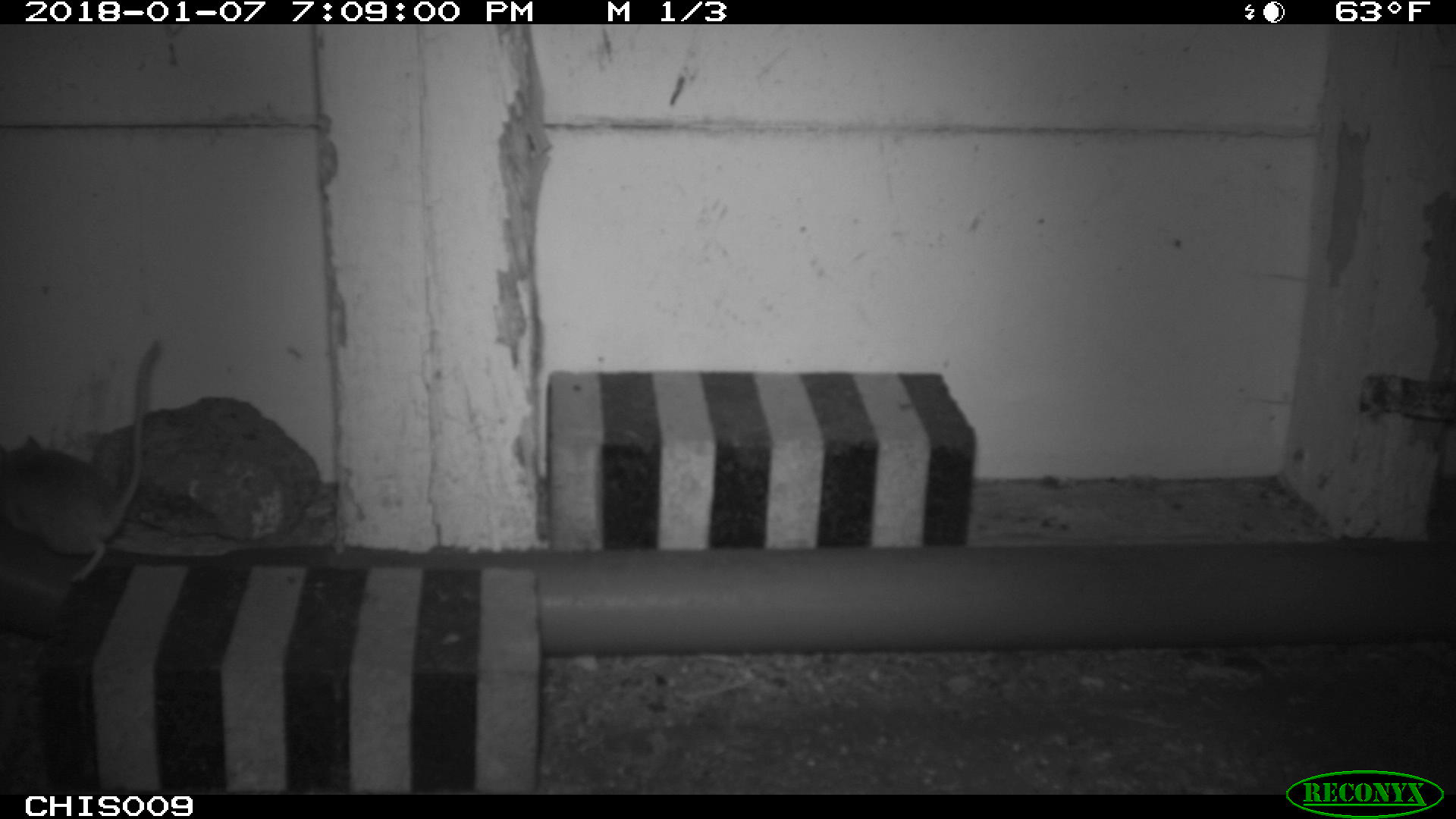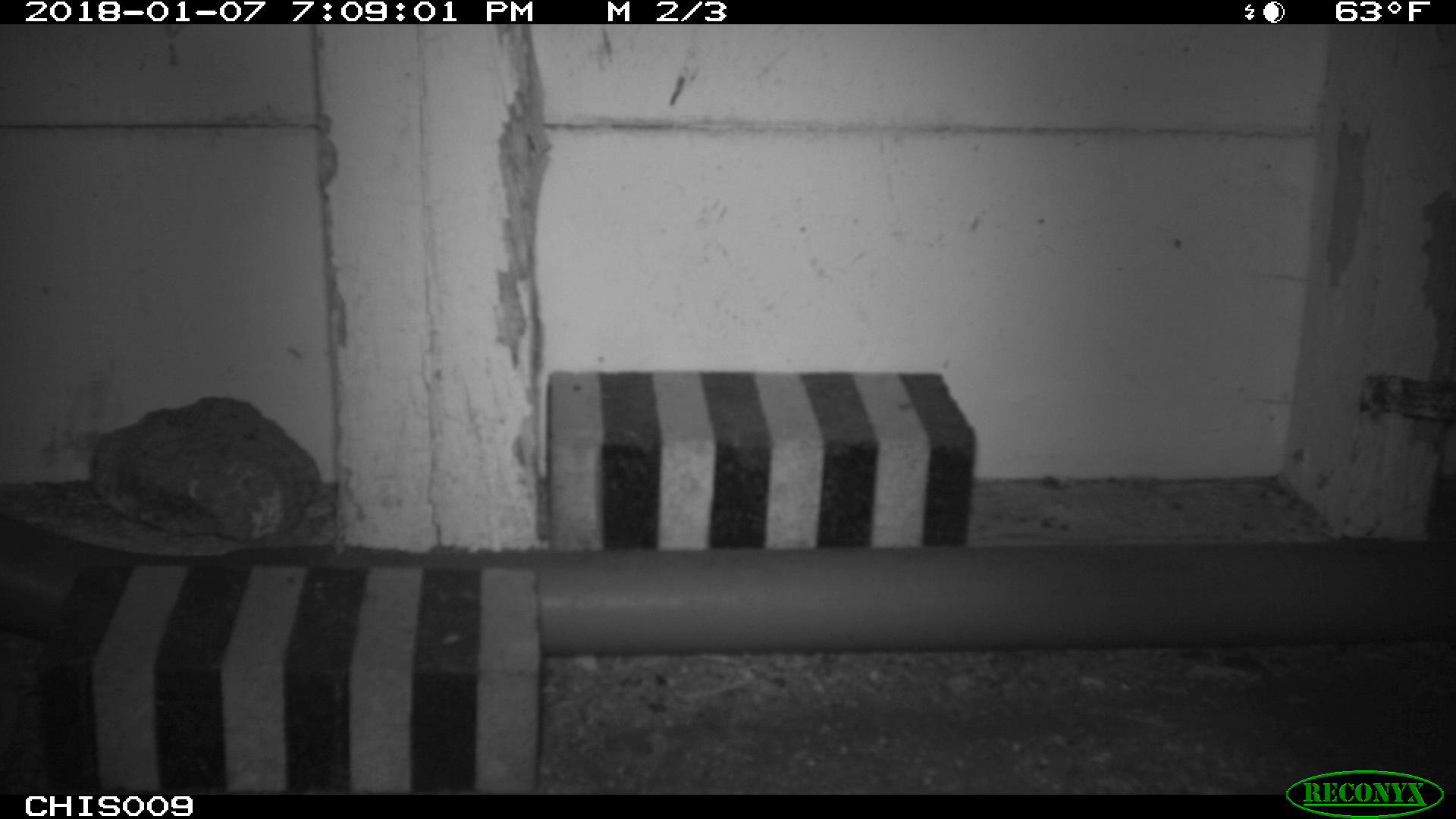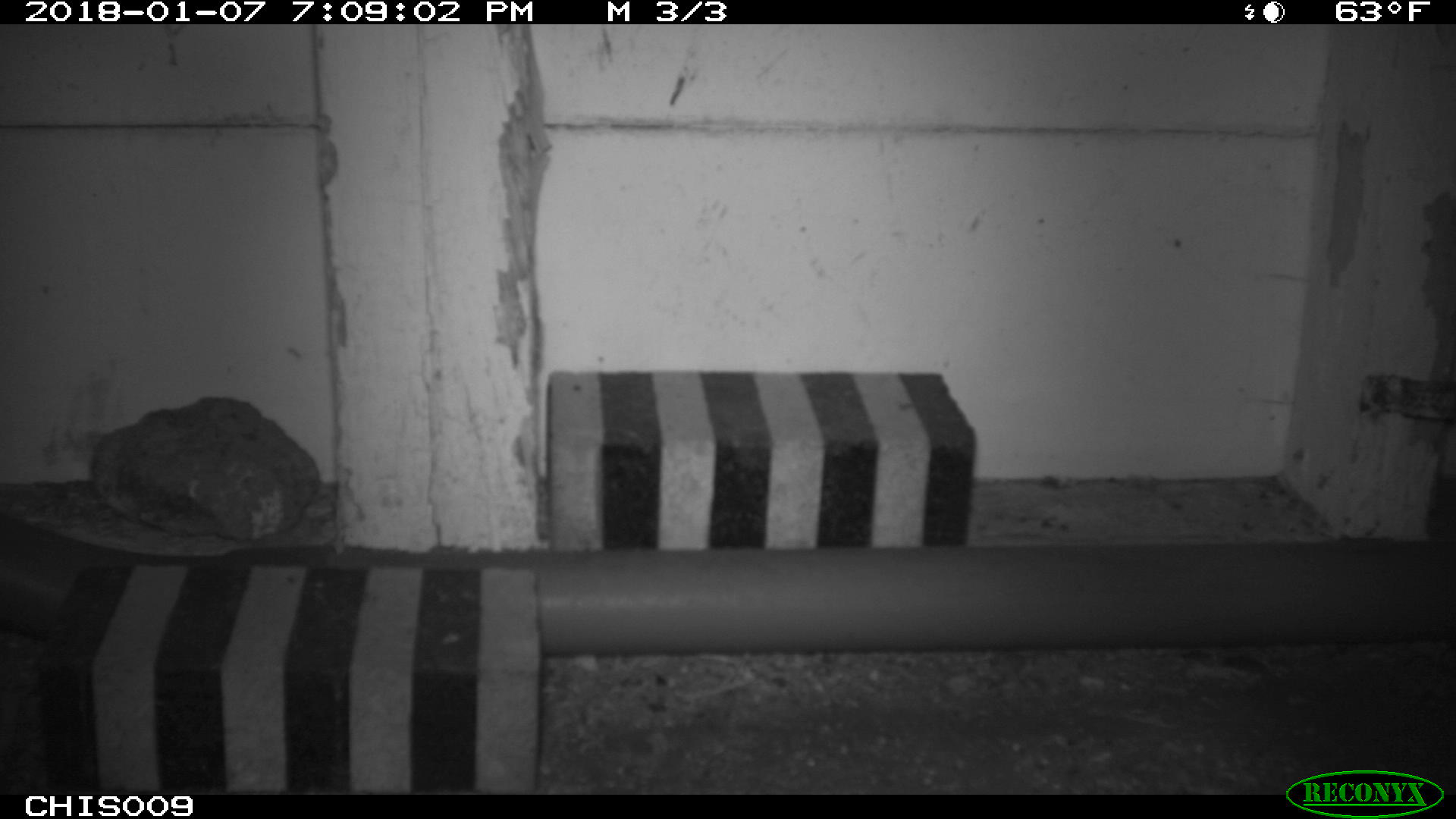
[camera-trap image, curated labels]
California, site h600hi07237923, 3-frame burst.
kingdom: Animalia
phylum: Chordata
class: Mammalia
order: Rodentia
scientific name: Rodentia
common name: rodent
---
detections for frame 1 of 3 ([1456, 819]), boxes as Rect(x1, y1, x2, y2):
rodent: Rect(0, 340, 162, 584)